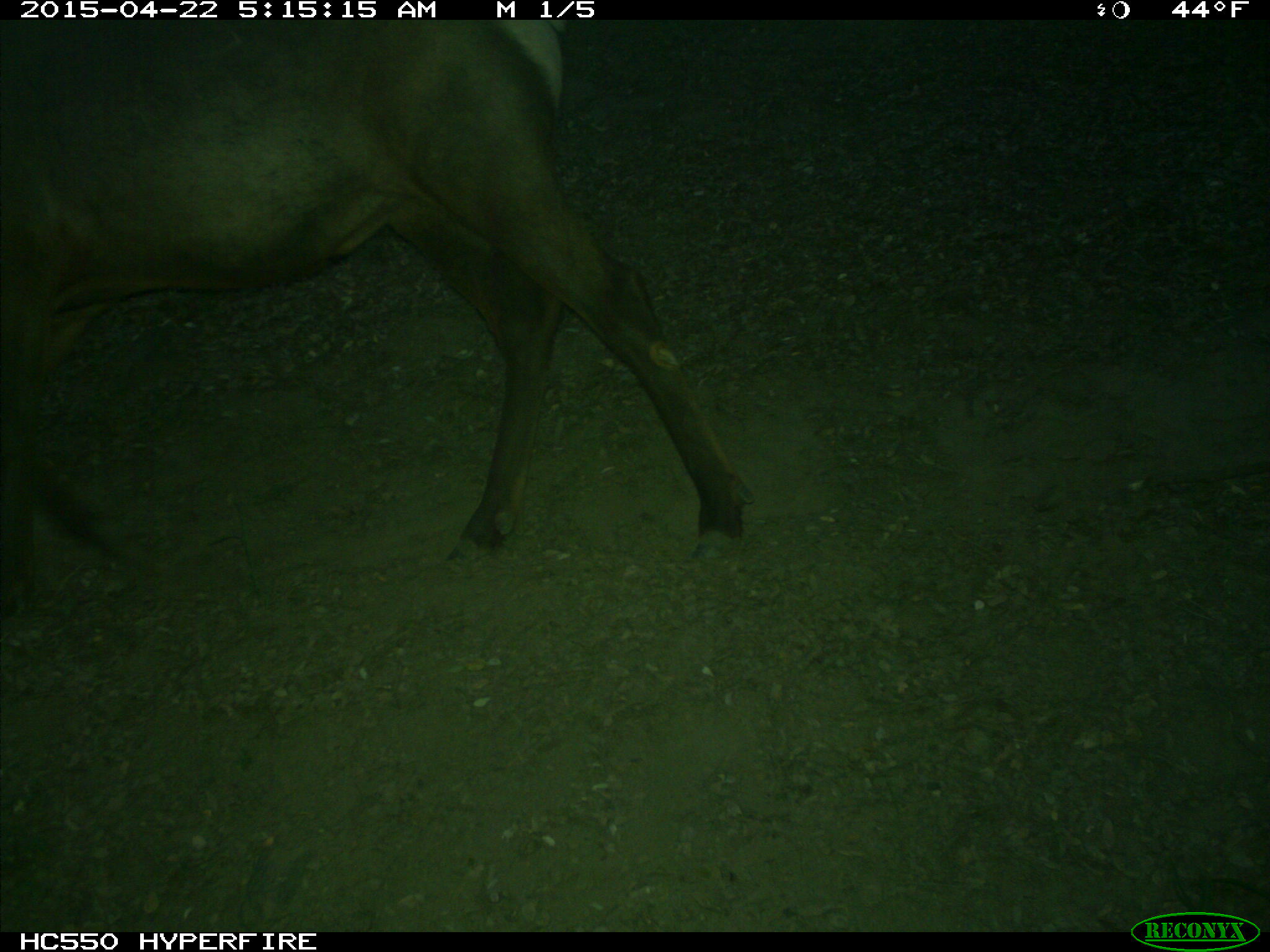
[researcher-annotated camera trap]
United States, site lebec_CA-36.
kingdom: Animalia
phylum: Chordata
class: Mammalia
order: Artiodactyla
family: Cervidae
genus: Cervus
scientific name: Cervus canadensis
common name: elk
Cervus canadensis (elk).